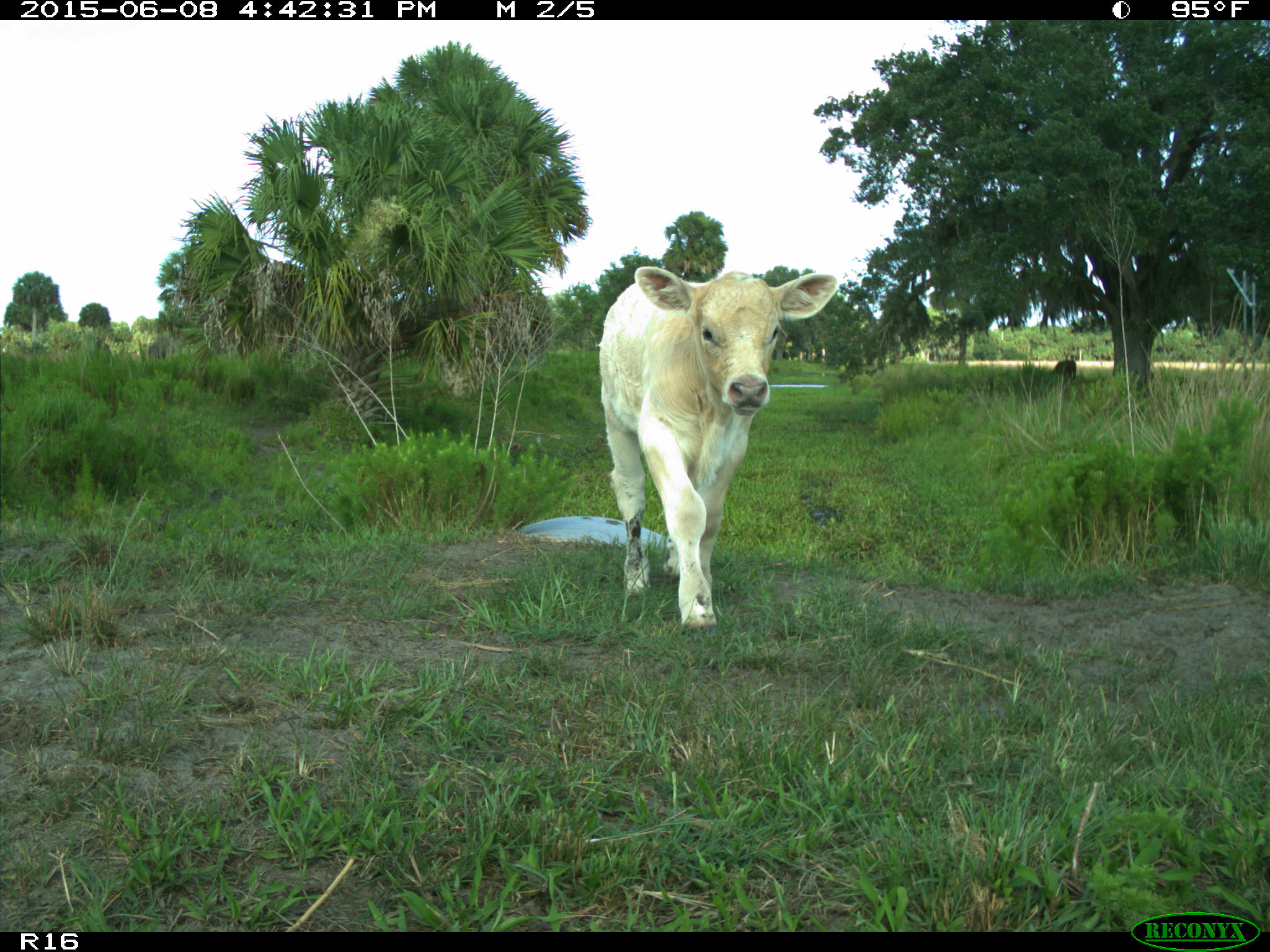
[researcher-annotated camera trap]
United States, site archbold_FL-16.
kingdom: Animalia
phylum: Chordata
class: Mammalia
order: Artiodactyla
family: Bovidae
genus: Bos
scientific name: Bos taurus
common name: domestic cow